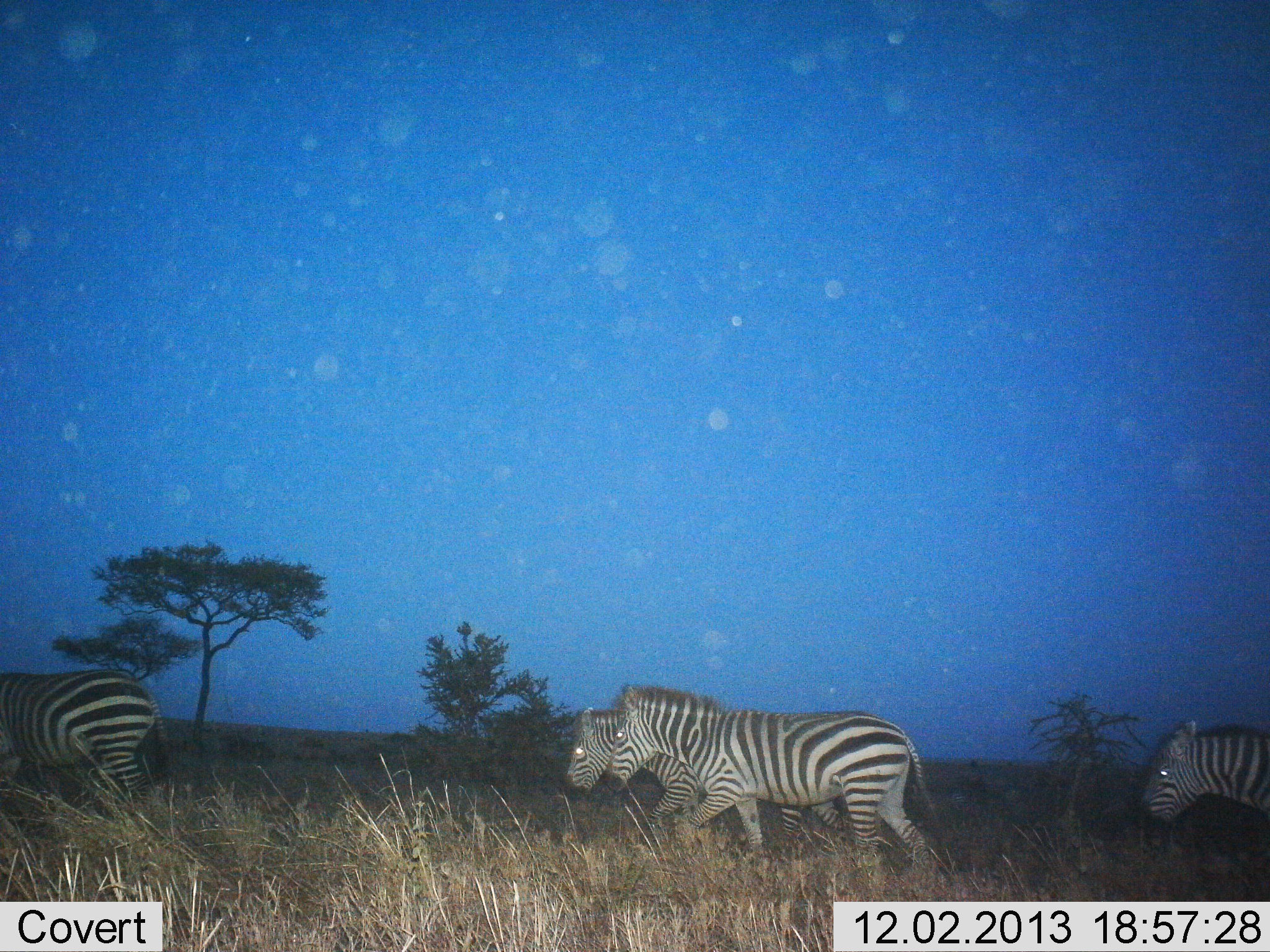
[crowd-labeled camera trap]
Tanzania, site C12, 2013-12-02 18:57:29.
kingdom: Animalia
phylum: Chordata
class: Mammalia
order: Perissodactyla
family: Equidae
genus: Equus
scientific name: Equus quagga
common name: plains zebra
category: zebra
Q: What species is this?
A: Zebra (plains zebra) (Equus quagga).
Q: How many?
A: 4.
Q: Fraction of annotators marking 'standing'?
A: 20%.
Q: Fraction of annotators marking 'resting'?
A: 0%.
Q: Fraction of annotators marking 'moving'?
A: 90%.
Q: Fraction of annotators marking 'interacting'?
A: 0%.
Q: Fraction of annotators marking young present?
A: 0%.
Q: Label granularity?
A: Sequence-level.